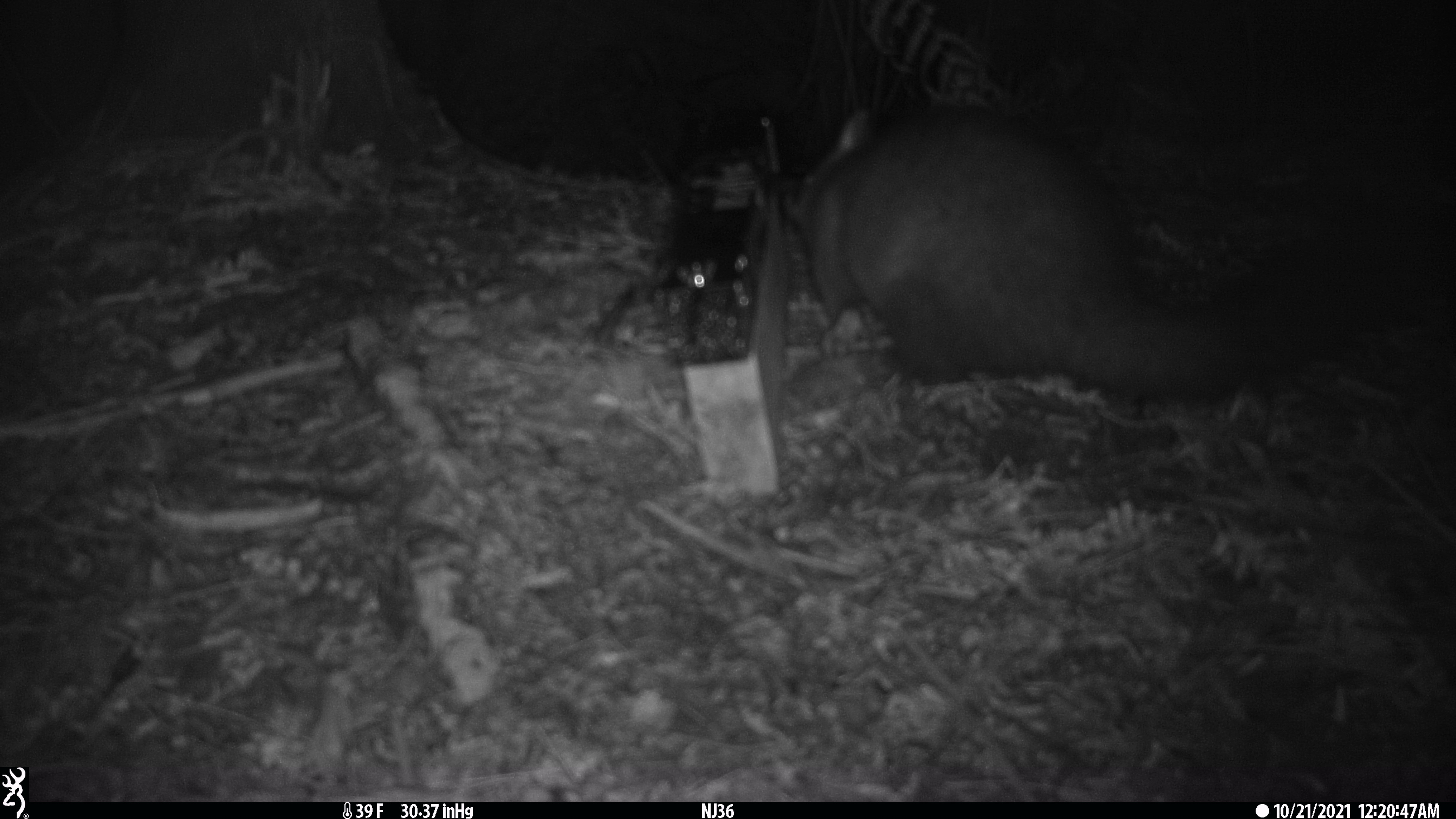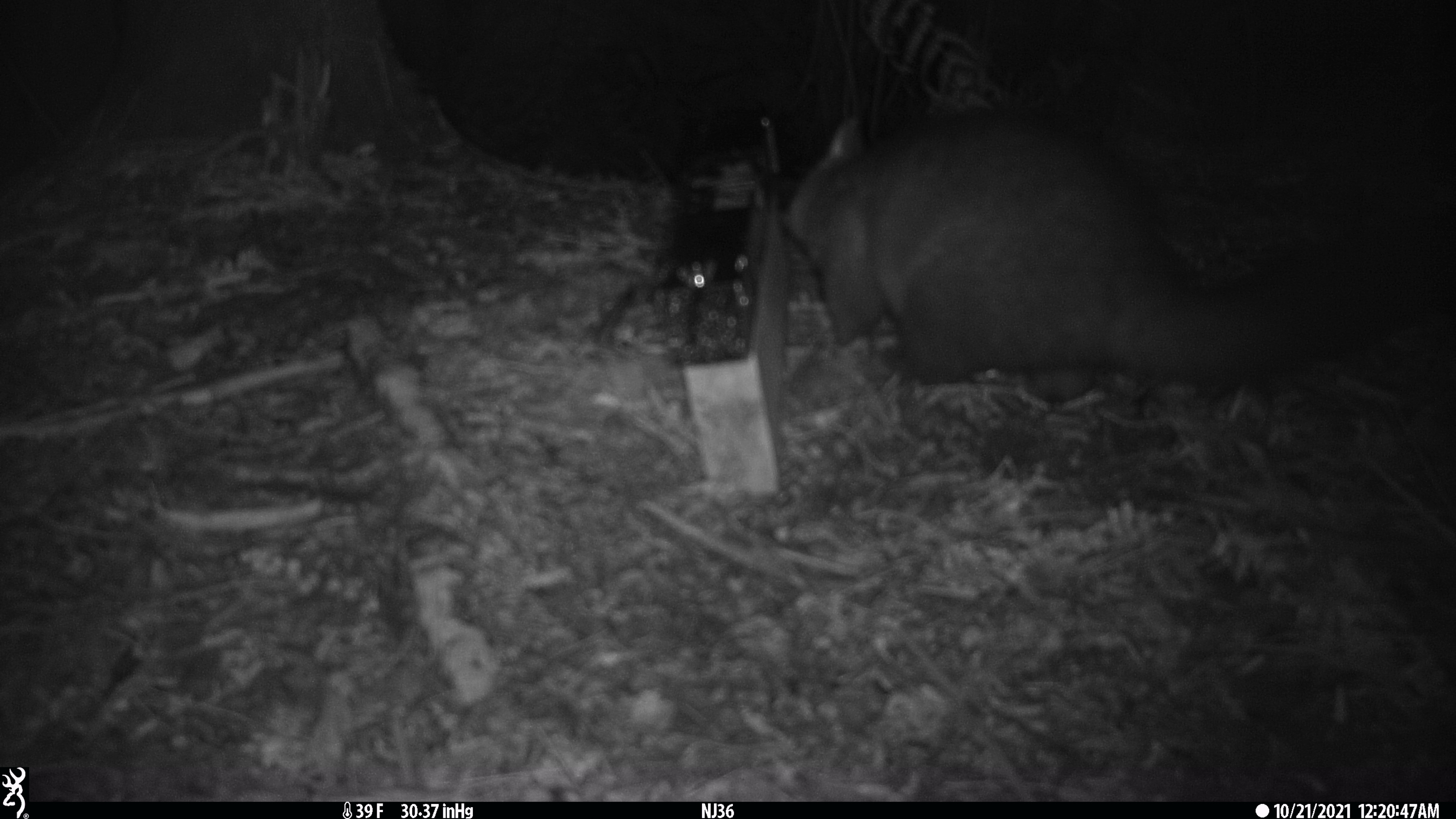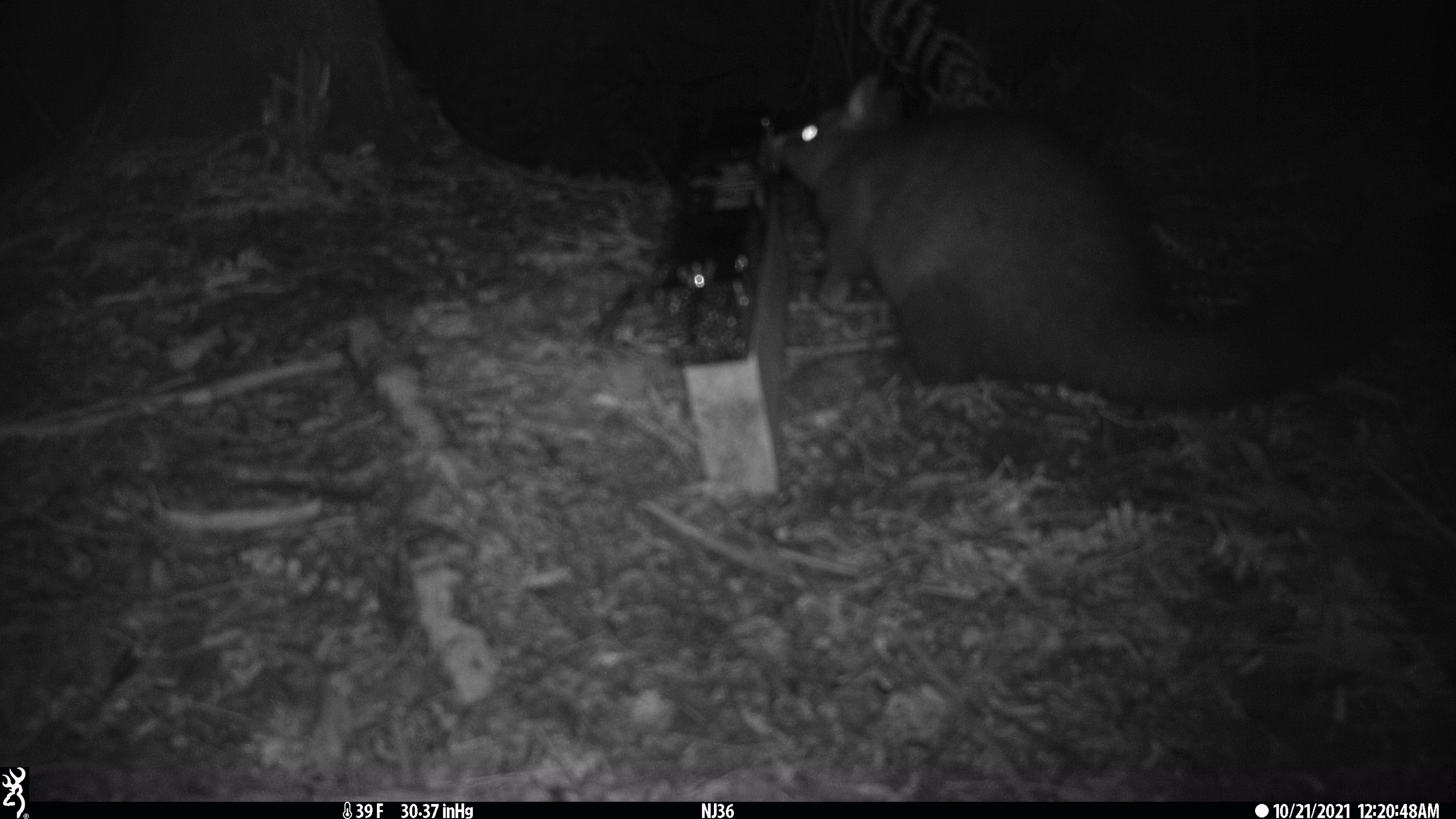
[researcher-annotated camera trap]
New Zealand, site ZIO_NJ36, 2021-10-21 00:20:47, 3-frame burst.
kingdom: Animalia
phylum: Chordata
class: Mammalia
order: Diprotodontia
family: Phalangeridae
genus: Trichosurus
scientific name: Trichosurus vulpecula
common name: common brushtail possum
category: possum